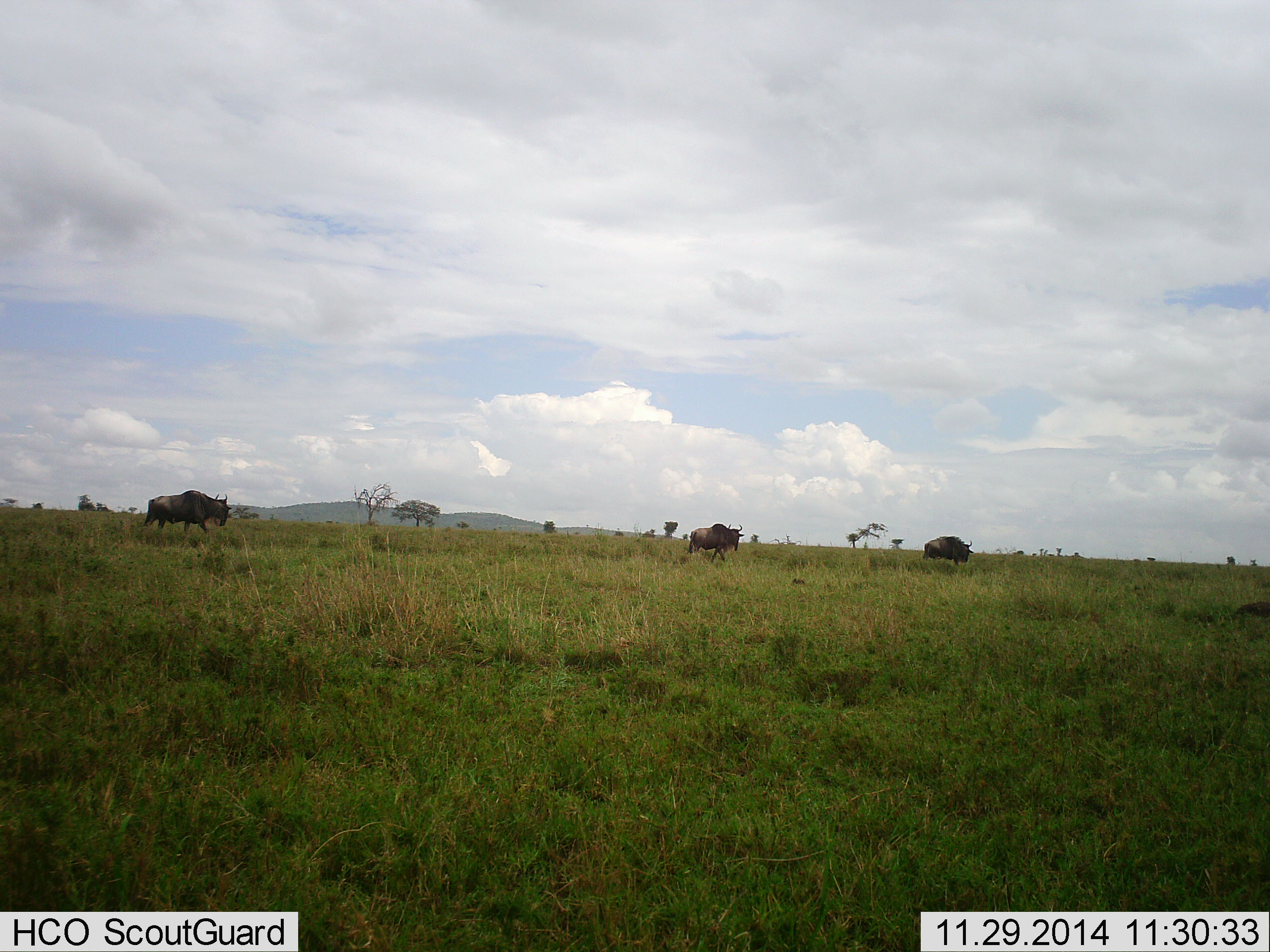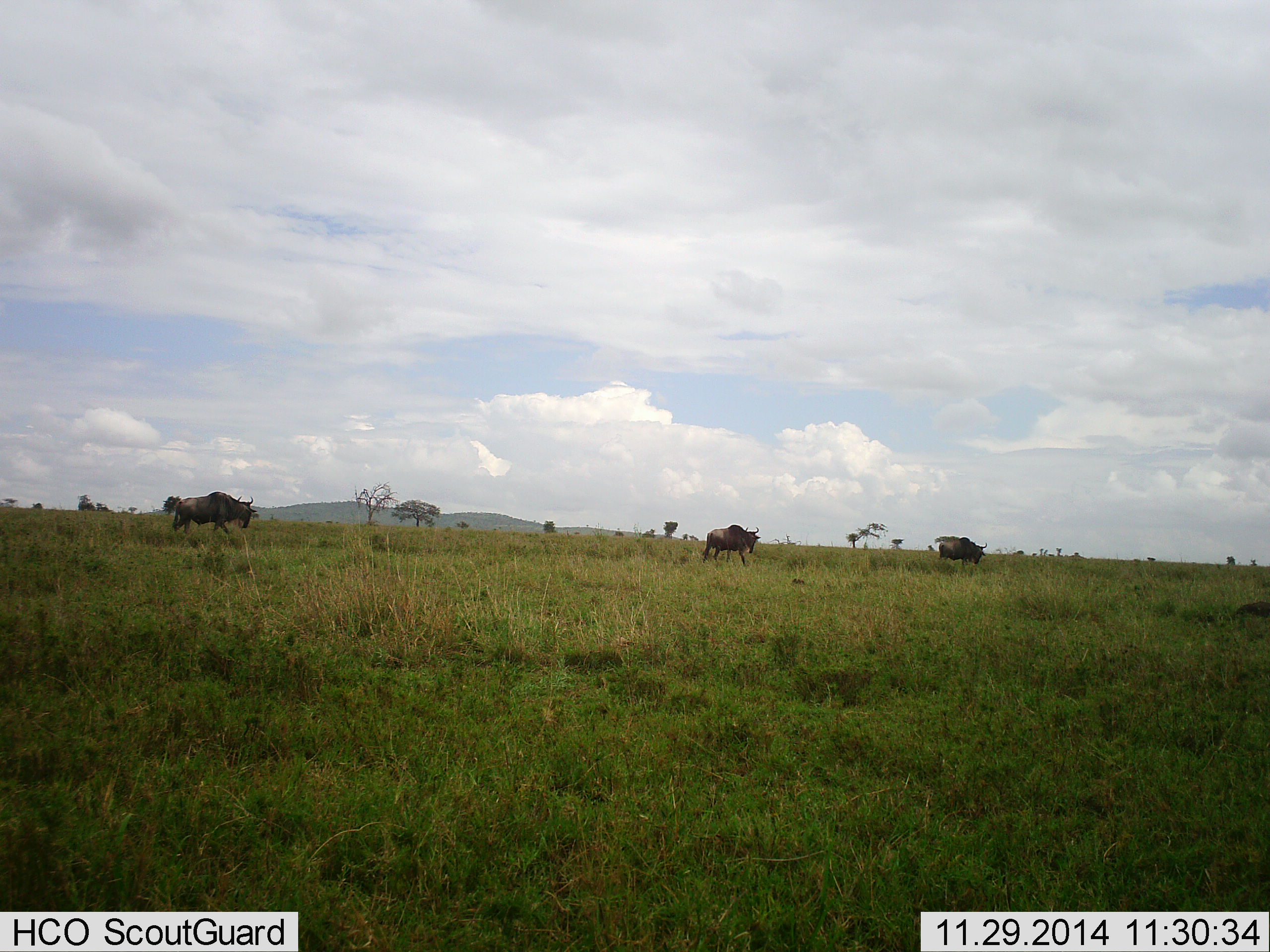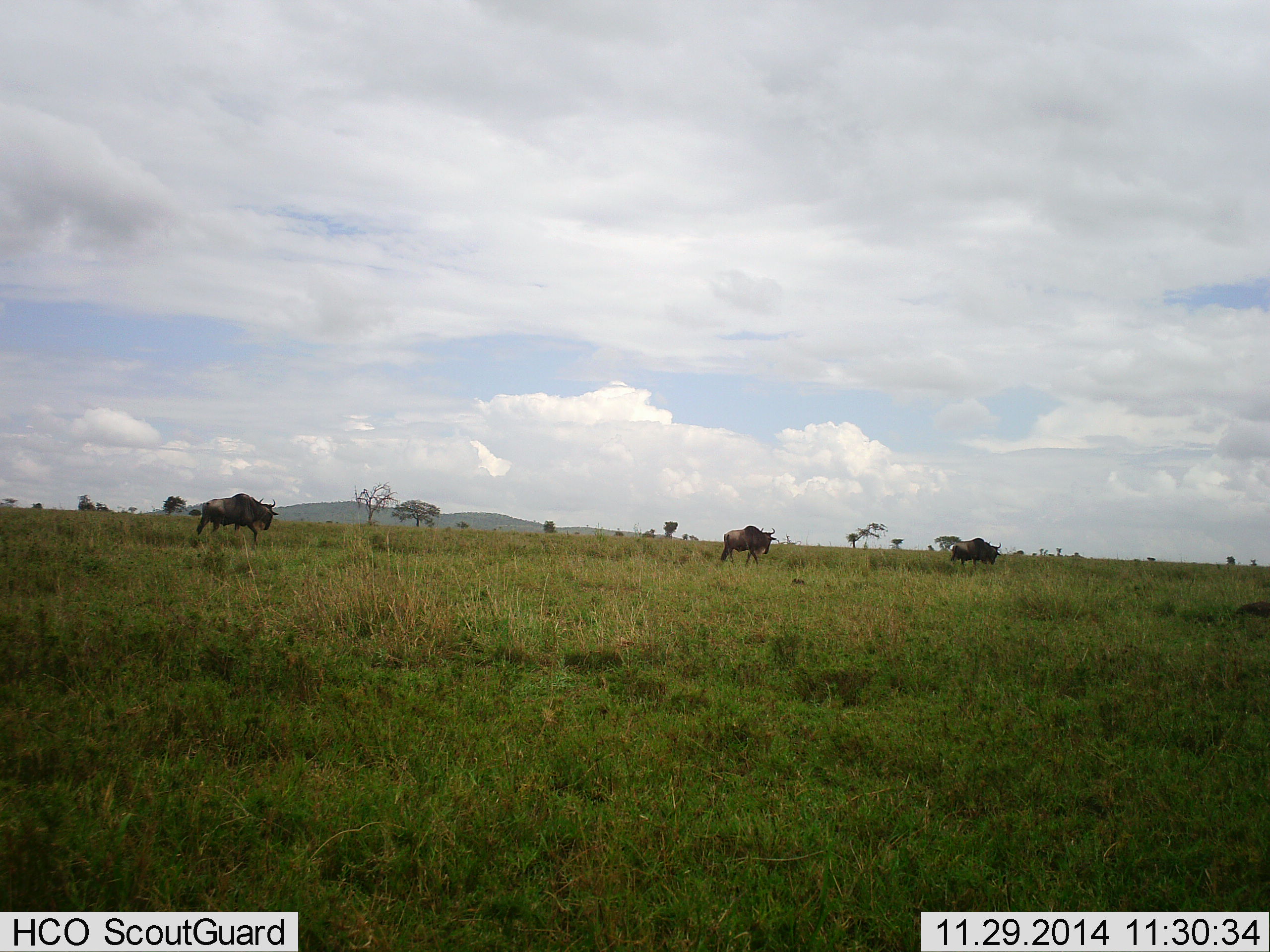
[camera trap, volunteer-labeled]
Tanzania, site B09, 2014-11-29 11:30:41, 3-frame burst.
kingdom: Animalia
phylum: Chordata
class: Mammalia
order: Artiodactyla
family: Bovidae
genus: Connochaetes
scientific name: Connochaetes taurinus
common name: blue wildebeest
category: wildebeest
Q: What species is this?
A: Wildebeest (blue wildebeest) (Connochaetes taurinus).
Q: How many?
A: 3.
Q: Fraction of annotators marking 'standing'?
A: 0%.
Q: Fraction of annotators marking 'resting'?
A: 0%.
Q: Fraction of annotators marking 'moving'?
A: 100%.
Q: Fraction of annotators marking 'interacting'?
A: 0%.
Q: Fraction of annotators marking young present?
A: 0%.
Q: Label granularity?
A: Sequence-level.